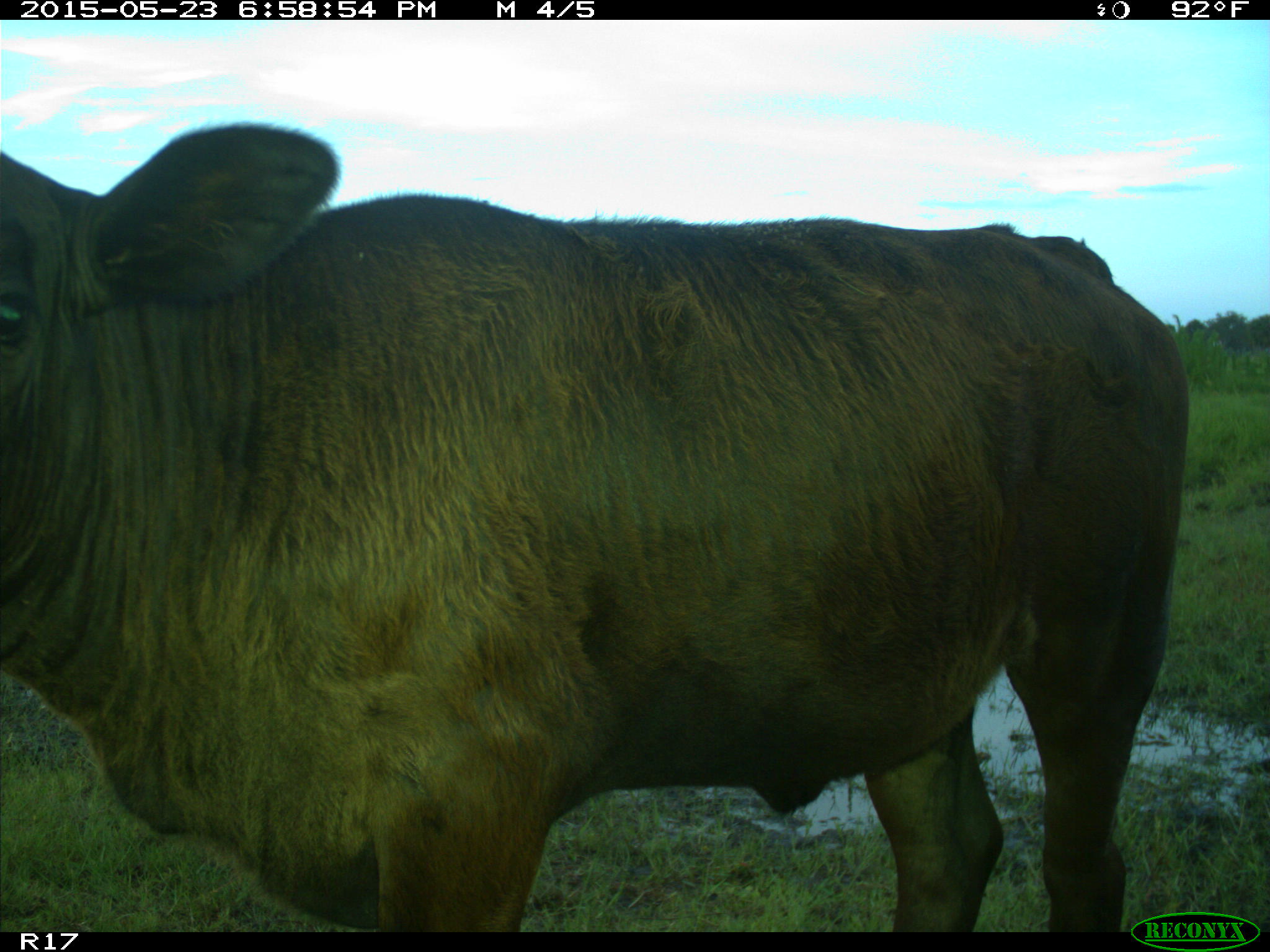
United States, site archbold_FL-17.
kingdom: Animalia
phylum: Chordata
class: Mammalia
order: Artiodactyla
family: Bovidae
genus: Bos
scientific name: Bos taurus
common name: domestic cow